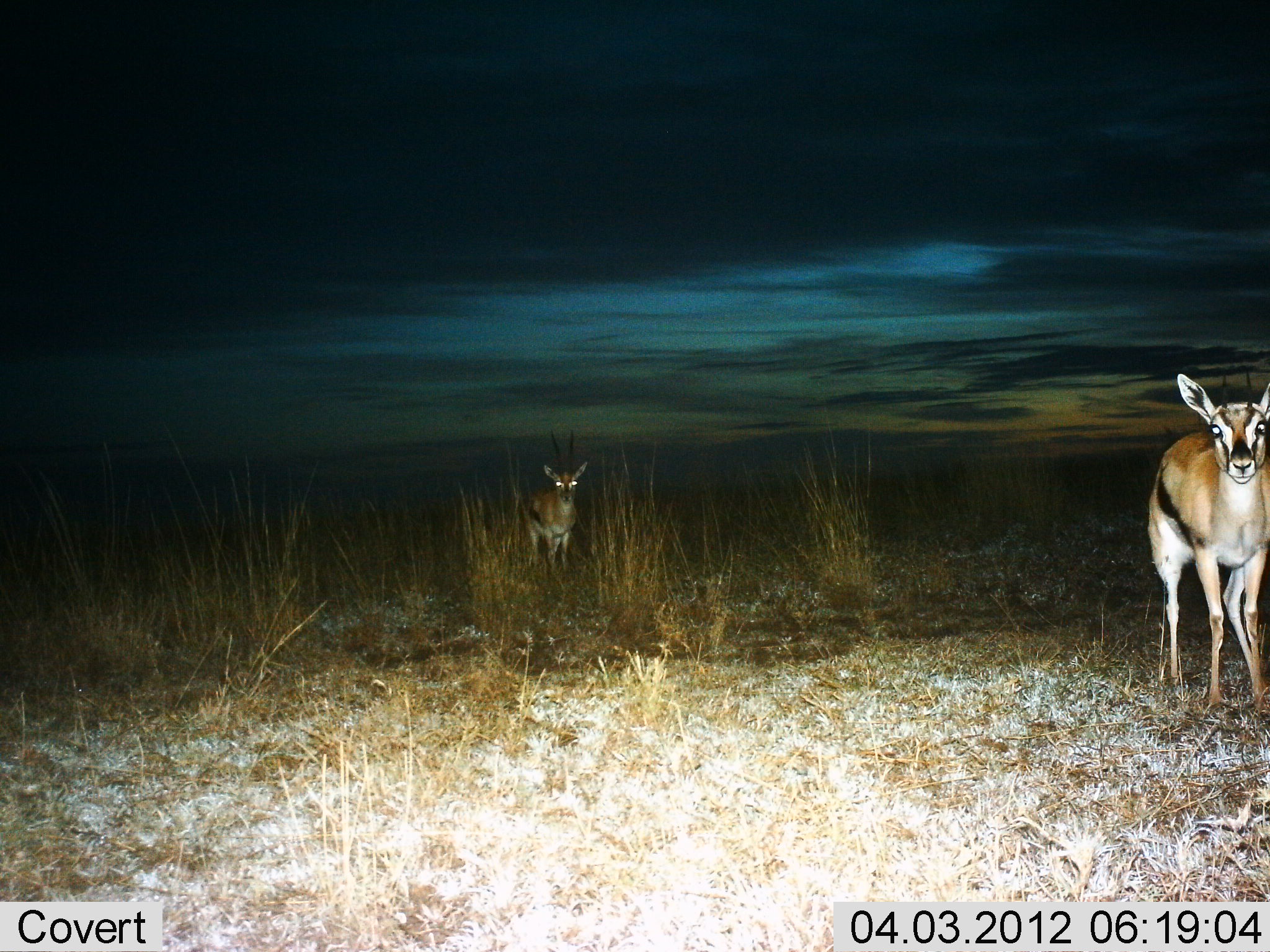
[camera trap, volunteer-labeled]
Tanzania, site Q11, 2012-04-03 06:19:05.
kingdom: Animalia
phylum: Chordata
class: Mammalia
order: Artiodactyla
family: Bovidae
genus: Eudorcas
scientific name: Eudorcas thomsonii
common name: thomson's gazelle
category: gazellethomsons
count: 2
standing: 89%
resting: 0%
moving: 11%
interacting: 0%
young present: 0%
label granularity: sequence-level